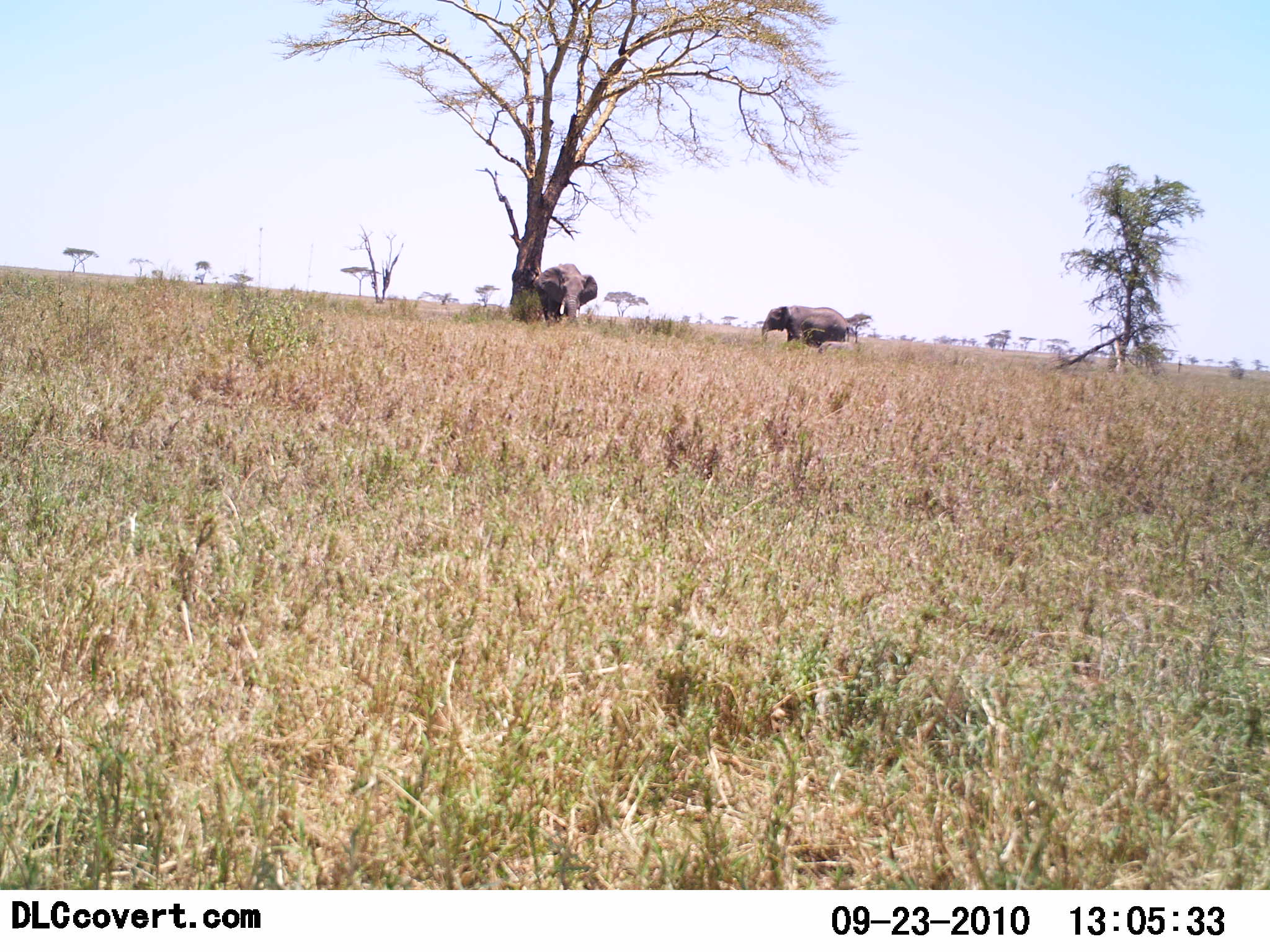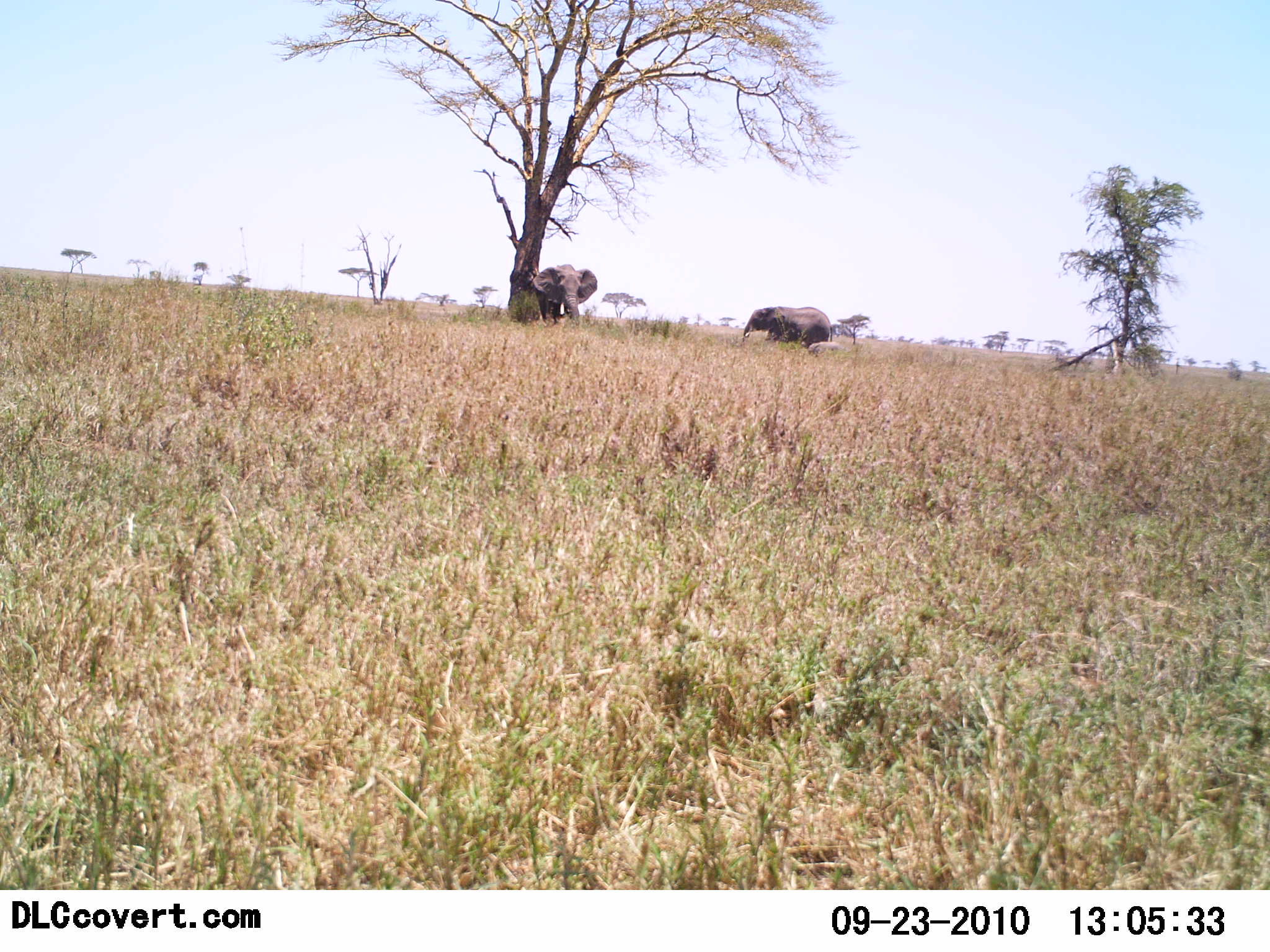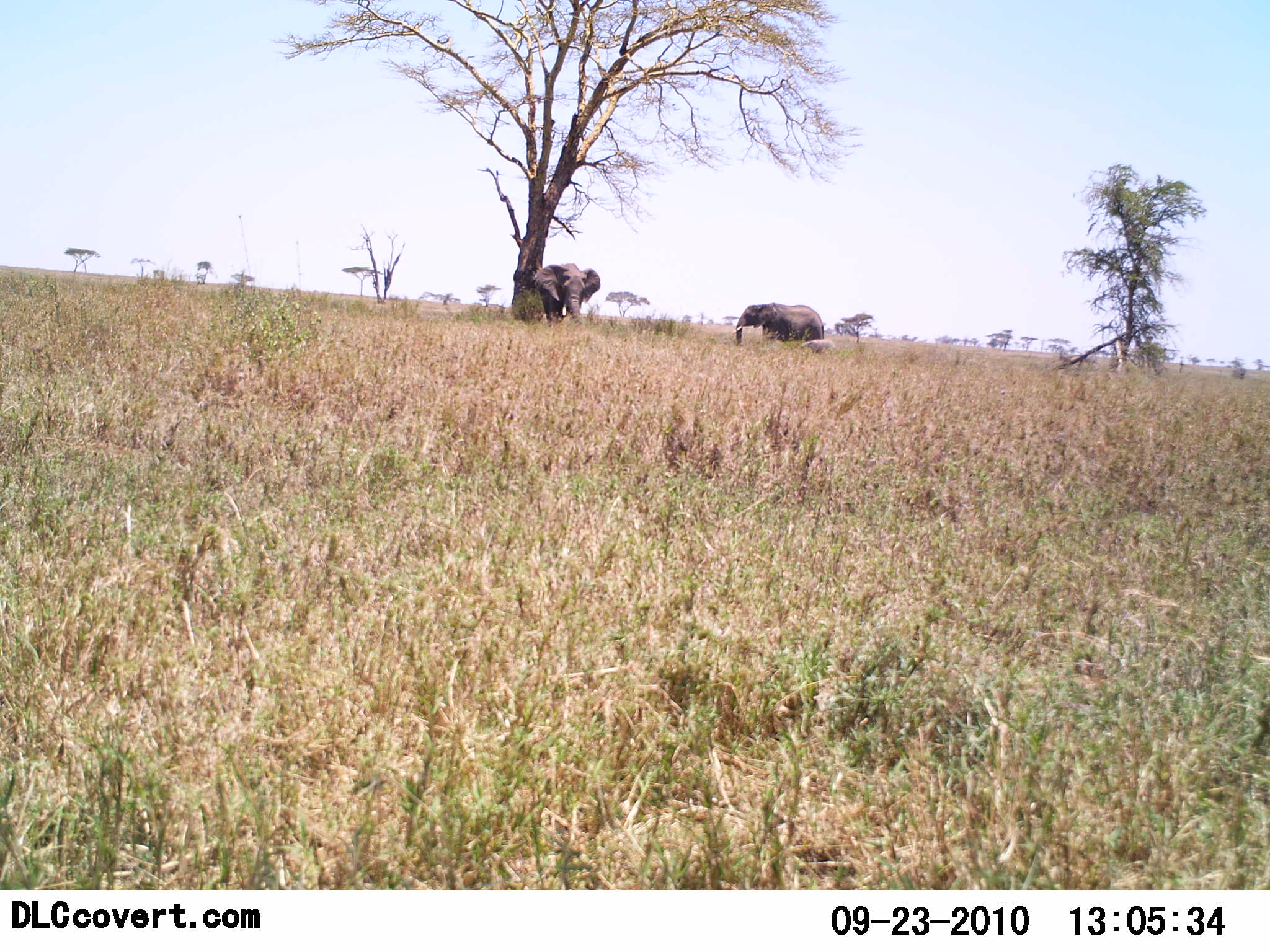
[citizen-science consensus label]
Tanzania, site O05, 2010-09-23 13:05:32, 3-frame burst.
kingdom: Animalia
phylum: Chordata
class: Mammalia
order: Proboscidea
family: Elephantidae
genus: Loxodonta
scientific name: Loxodonta africana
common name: african bush elephant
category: elephant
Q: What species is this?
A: Elephant (african bush elephant) (Loxodonta africana).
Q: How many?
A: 2.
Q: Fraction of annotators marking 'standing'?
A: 81%.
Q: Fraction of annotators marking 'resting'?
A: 5%.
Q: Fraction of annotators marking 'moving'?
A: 52%.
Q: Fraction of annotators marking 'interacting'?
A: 5%.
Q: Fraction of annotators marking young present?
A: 14%.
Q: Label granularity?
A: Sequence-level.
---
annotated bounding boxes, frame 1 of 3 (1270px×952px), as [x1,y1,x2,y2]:
animal: [533,264,598,323]; [761,306,850,346]; [817,342,856,354]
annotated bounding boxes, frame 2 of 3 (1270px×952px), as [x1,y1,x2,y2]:
animal: [533,264,598,327]; [740,306,833,349]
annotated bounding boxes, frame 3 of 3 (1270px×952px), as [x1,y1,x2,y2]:
animal: [535,263,601,327]; [732,303,825,345]